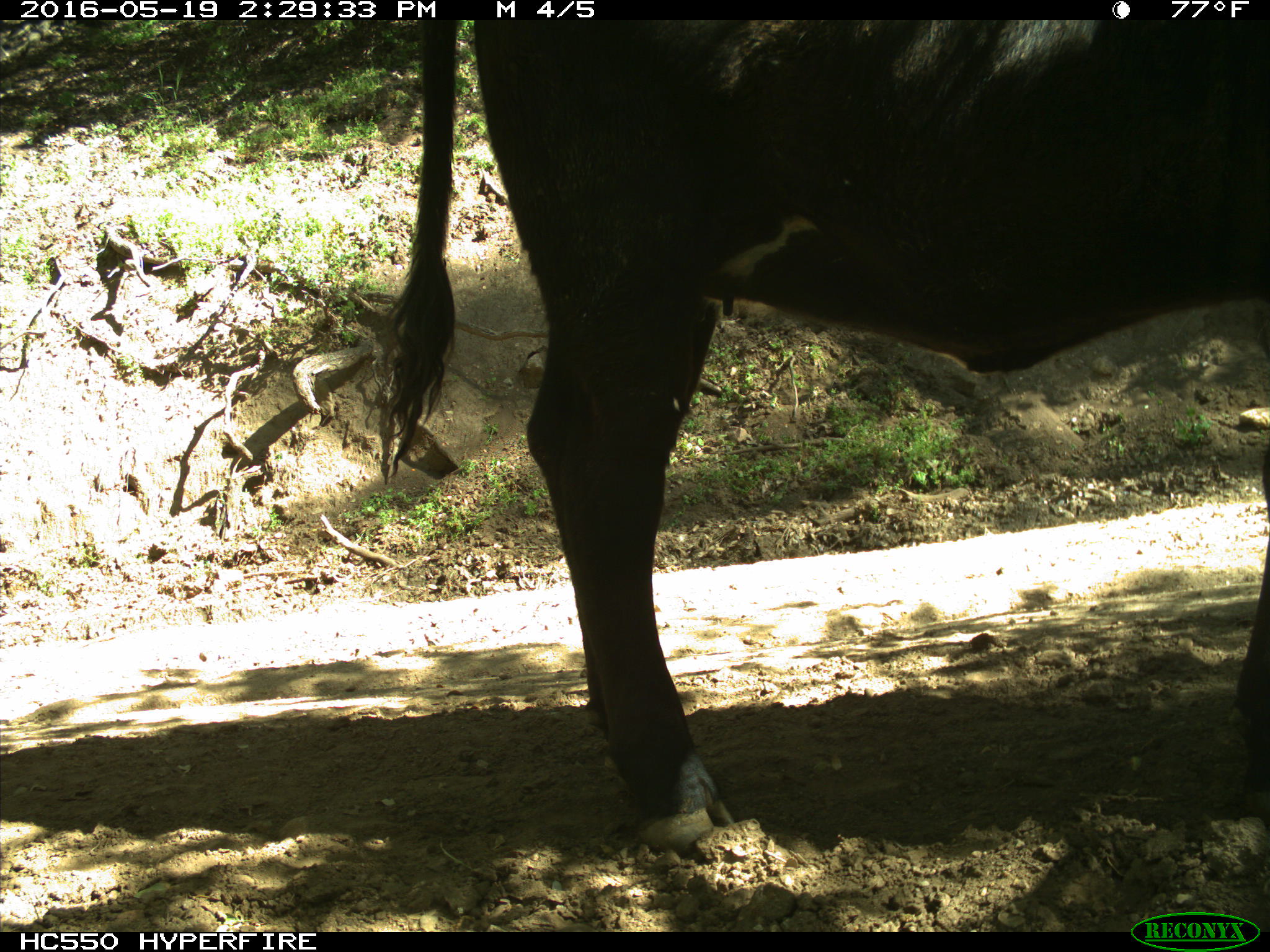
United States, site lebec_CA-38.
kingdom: Animalia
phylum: Chordata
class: Mammalia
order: Artiodactyla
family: Bovidae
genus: Bos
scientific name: Bos taurus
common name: domestic cow